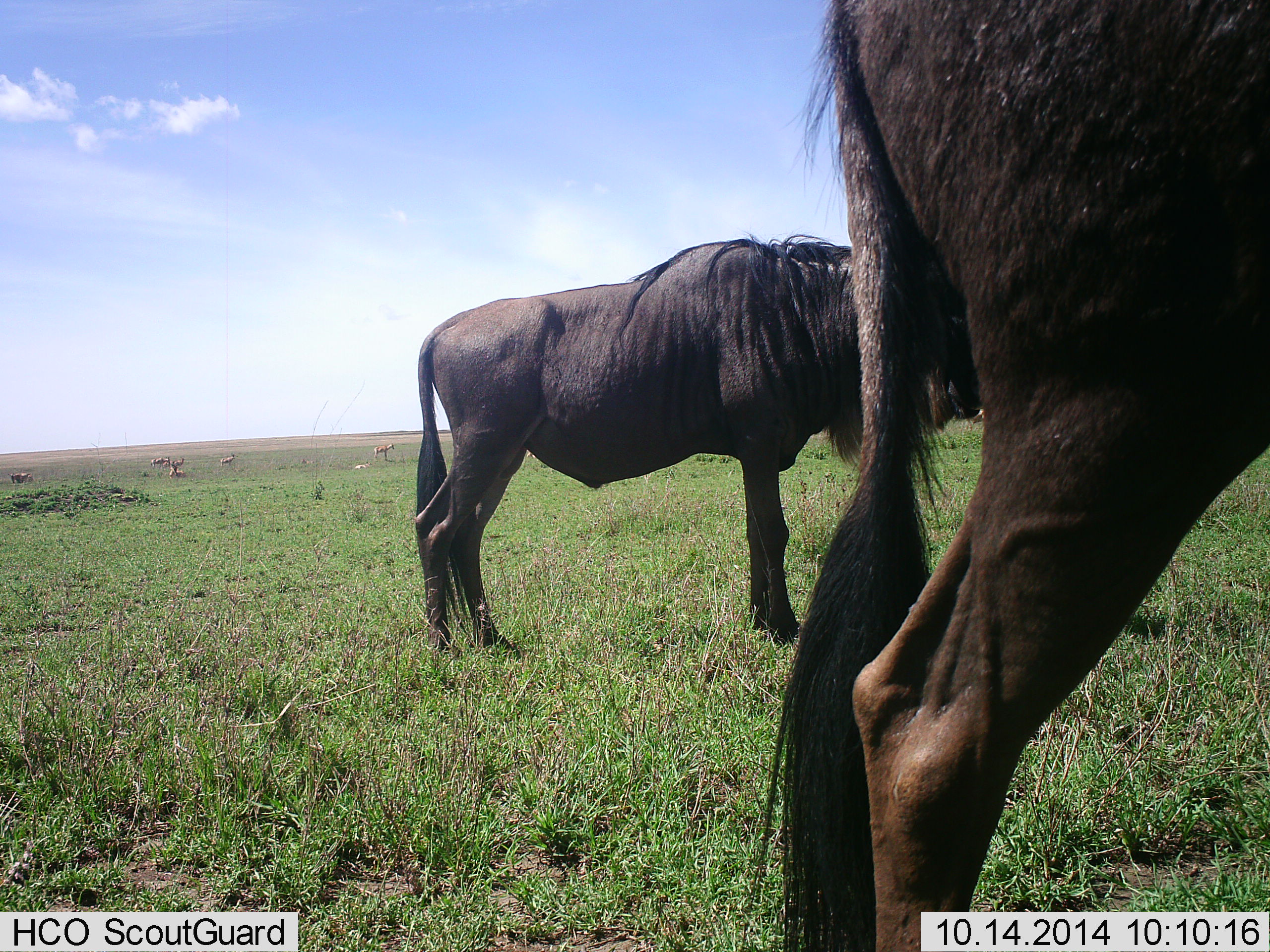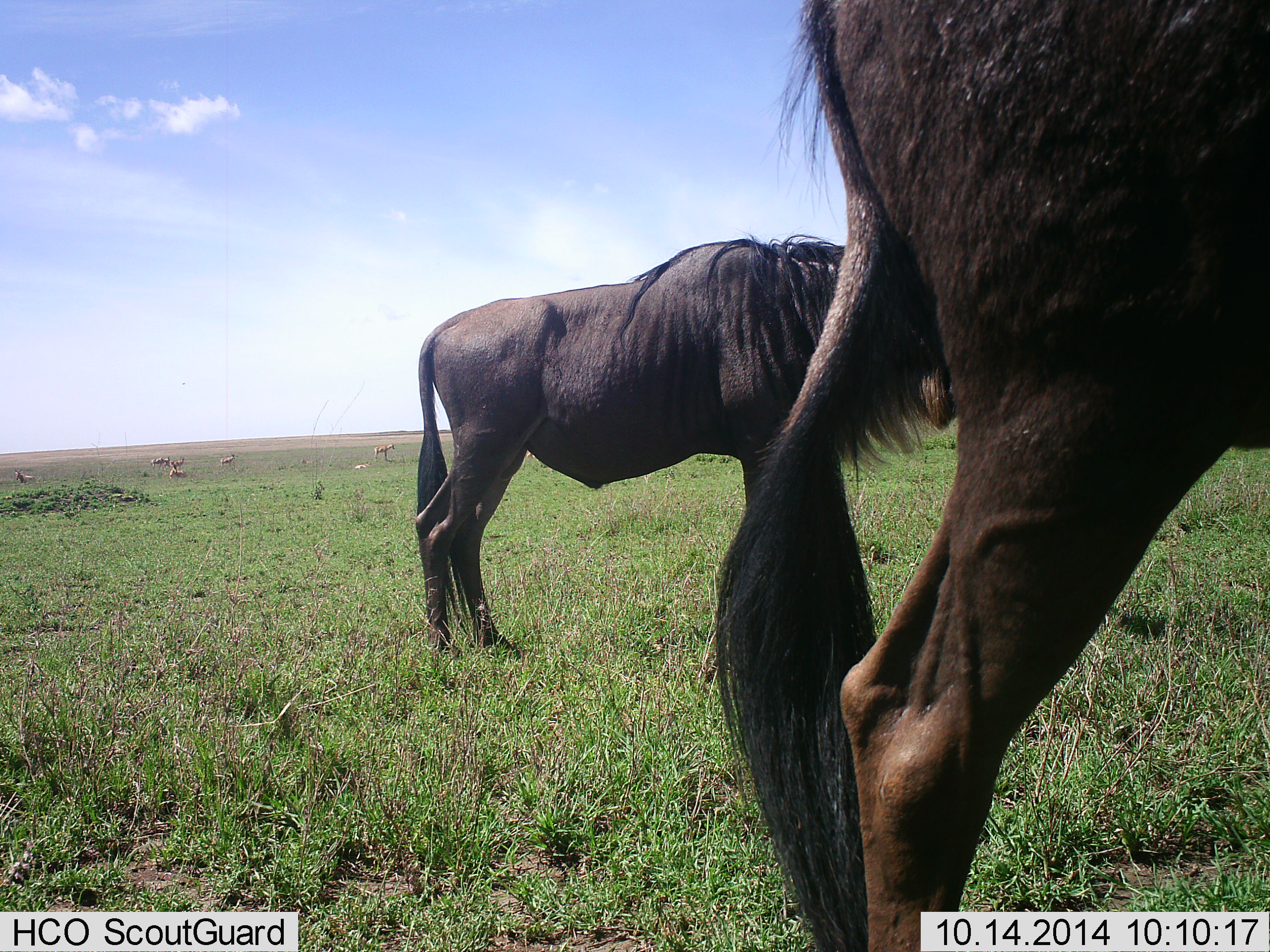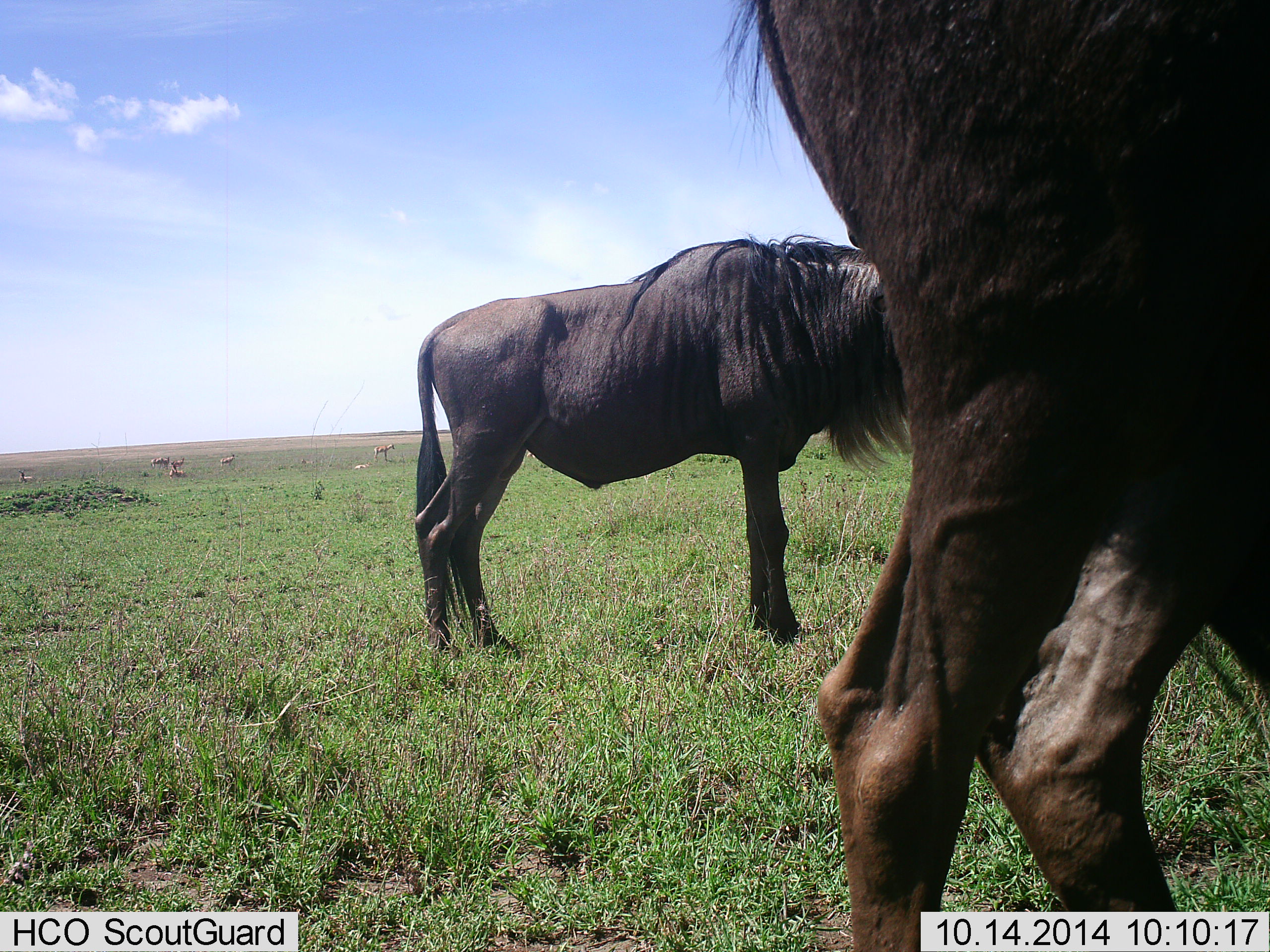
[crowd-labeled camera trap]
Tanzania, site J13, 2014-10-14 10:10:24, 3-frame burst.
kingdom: Animalia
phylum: Chordata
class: Mammalia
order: Artiodactyla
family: Bovidae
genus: Connochaetes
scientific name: Connochaetes taurinus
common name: blue wildebeest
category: wildebeest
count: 2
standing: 92%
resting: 8%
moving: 0%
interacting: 0%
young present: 0%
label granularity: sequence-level